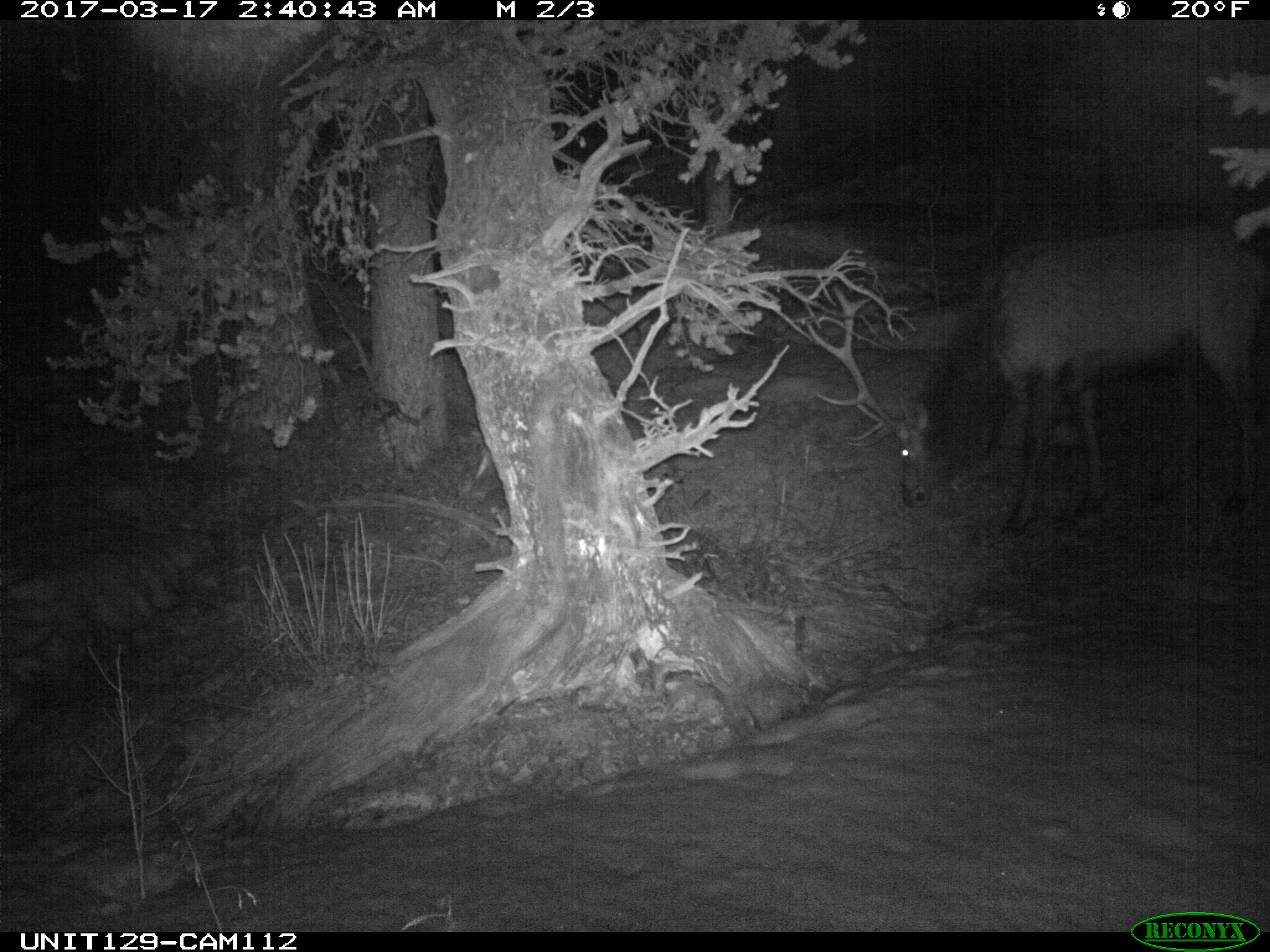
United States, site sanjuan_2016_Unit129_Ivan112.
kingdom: Animalia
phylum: Chordata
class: Mammalia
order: Artiodactyla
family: Cervidae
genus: Cervus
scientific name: Cervus elaphus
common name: red deer